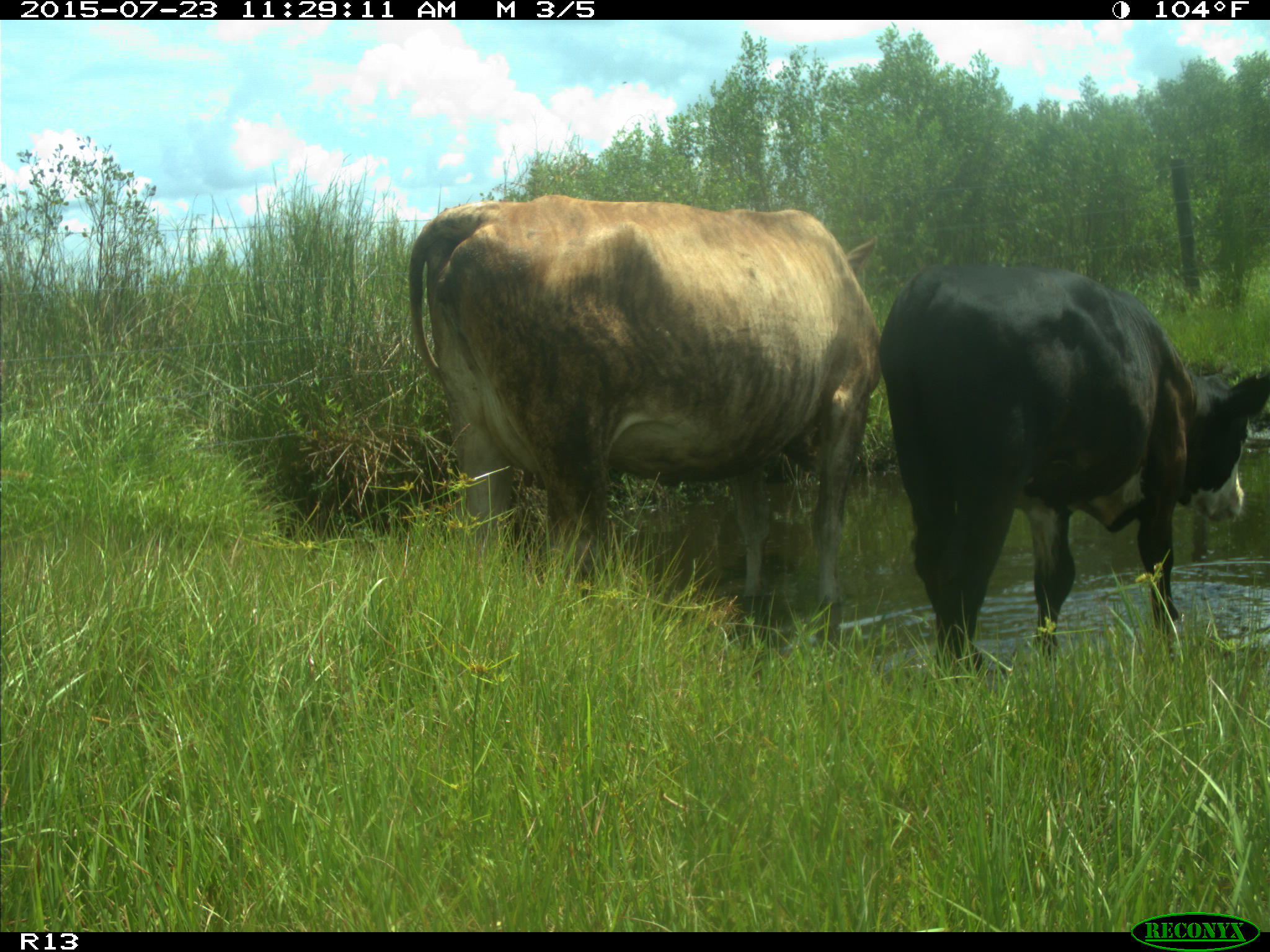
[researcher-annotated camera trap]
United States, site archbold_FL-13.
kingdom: Animalia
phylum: Chordata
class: Mammalia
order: Artiodactyla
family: Bovidae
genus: Bos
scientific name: Bos taurus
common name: domestic cow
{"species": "Bos taurus (domestic cow)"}